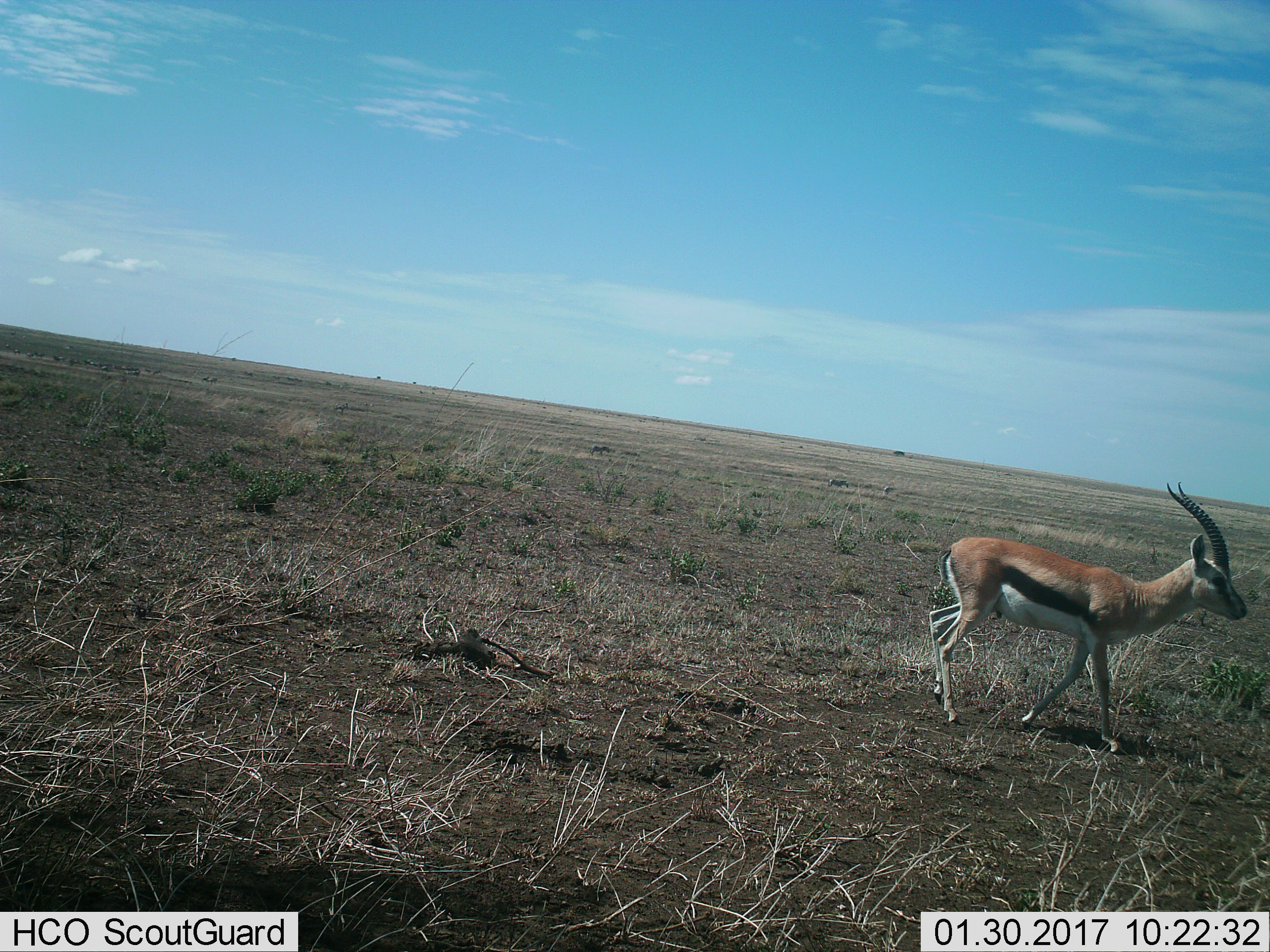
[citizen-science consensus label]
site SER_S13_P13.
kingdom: Animalia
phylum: Chordata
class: Mammalia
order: Artiodactyla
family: Bovidae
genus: Eudorcas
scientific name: Eudorcas thomsonii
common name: thomson's gazelle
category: gazellethomsons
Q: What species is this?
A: Gazellethomsons (thomson's gazelle) (Eudorcas thomsonii).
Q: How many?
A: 1.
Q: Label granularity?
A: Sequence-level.